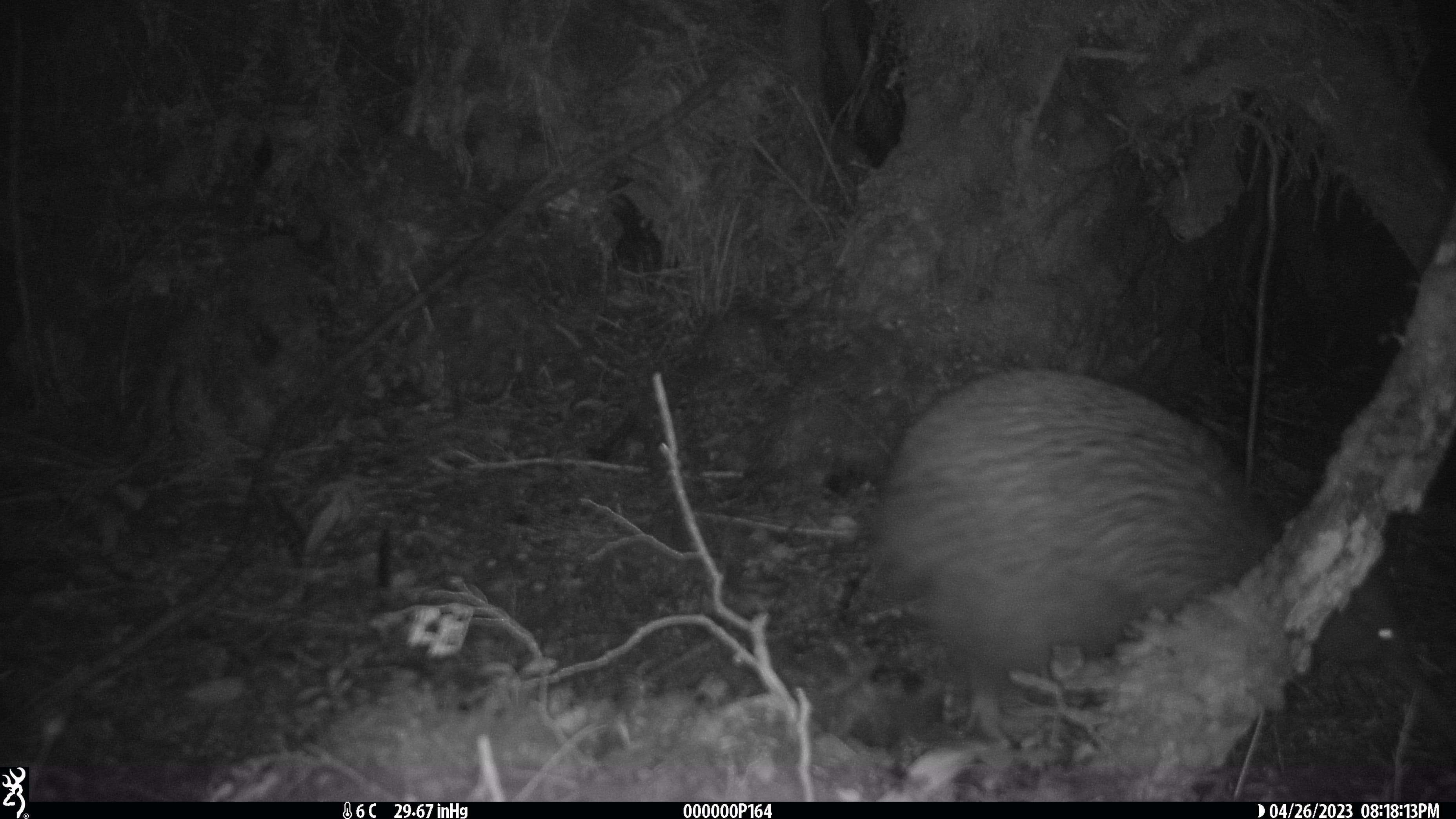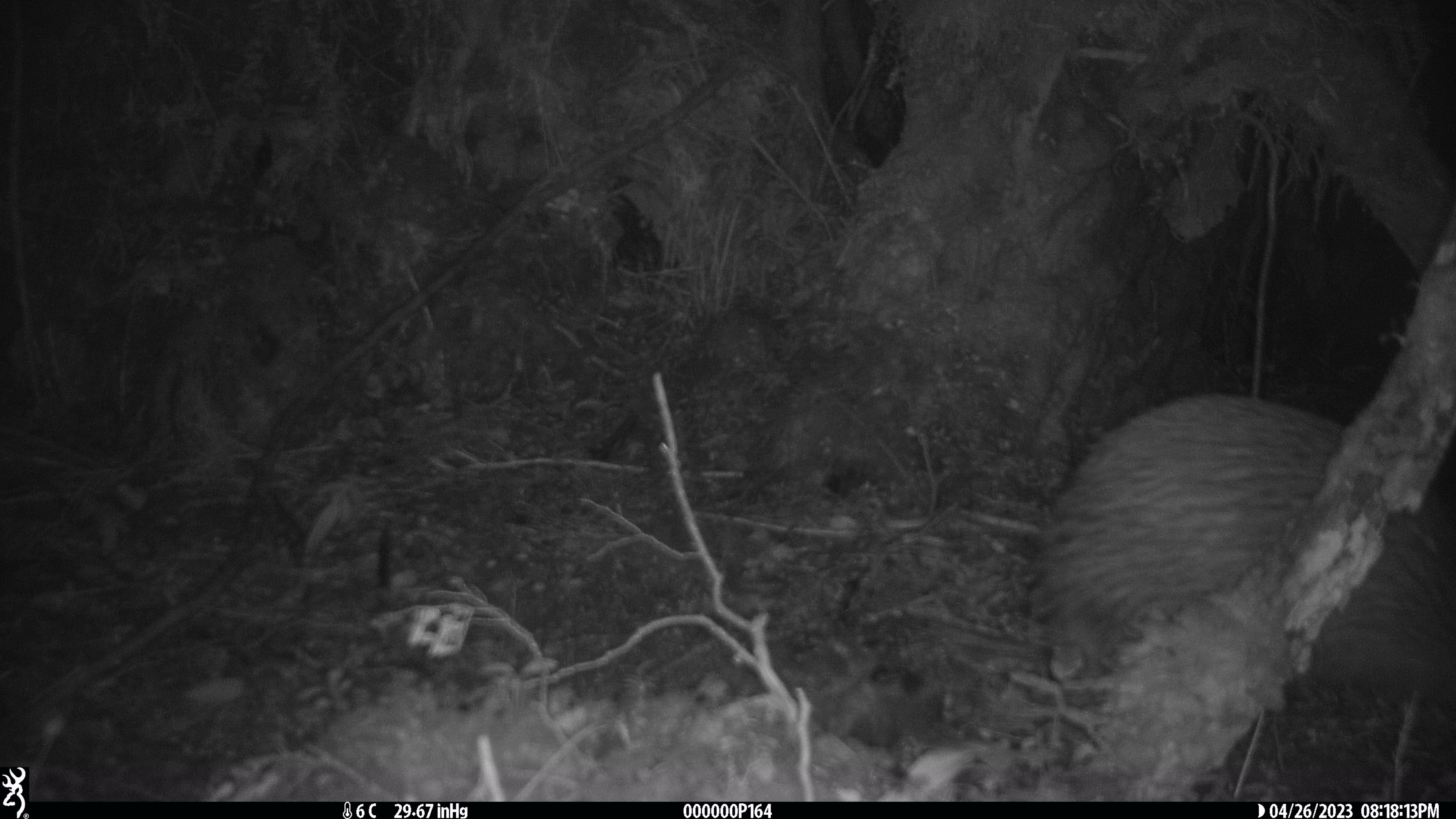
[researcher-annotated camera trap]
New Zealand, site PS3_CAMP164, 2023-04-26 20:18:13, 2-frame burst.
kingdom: Animalia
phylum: Chordata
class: Aves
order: Apterygiformes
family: Apterygidae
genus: Apteryx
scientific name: Apteryx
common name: kiwi